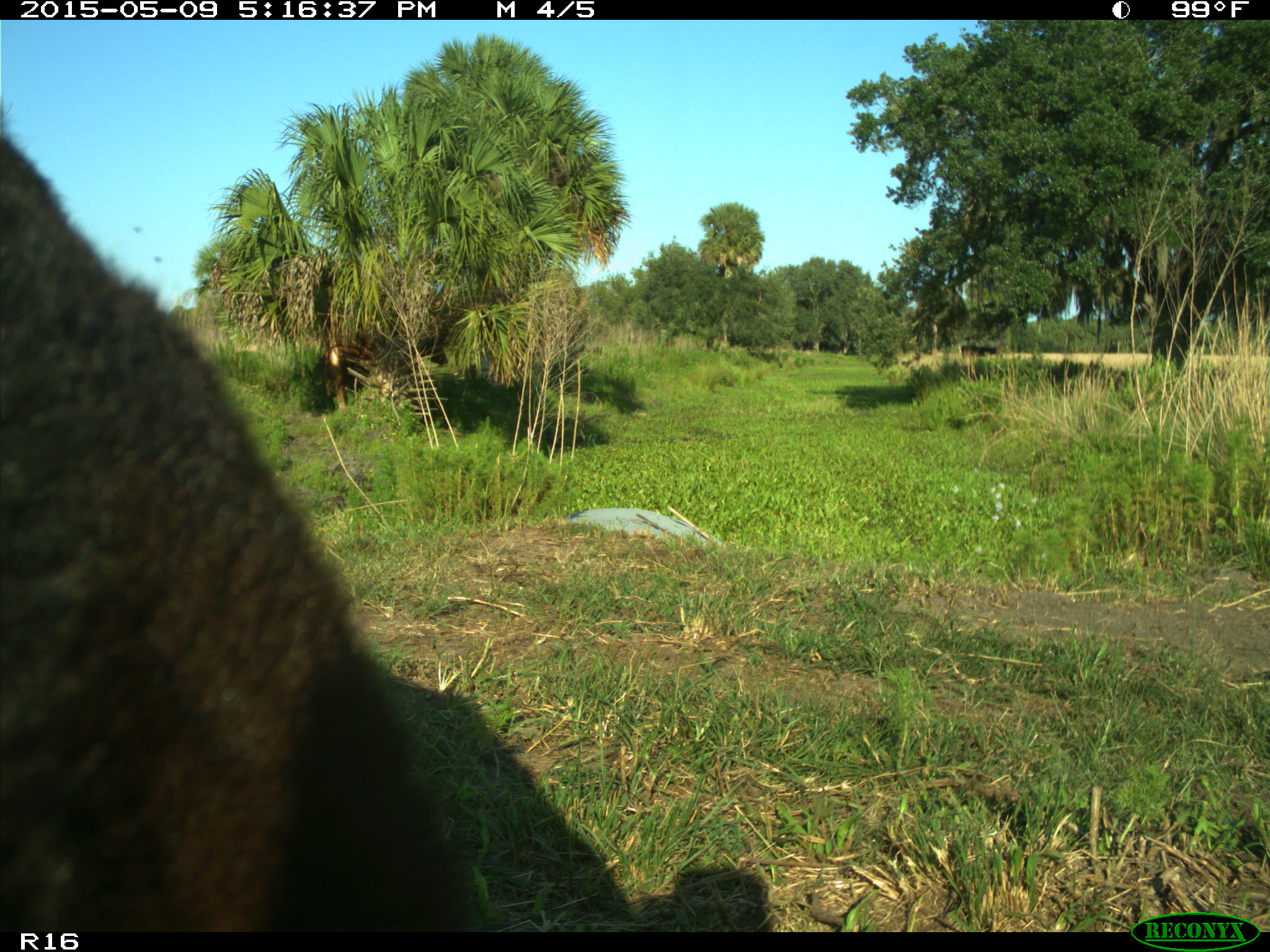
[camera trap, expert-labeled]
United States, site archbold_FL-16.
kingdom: Animalia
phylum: Chordata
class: Mammalia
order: Artiodactyla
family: Suidae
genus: Sus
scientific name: Sus scrofa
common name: wild boar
Sus scrofa (wild boar).